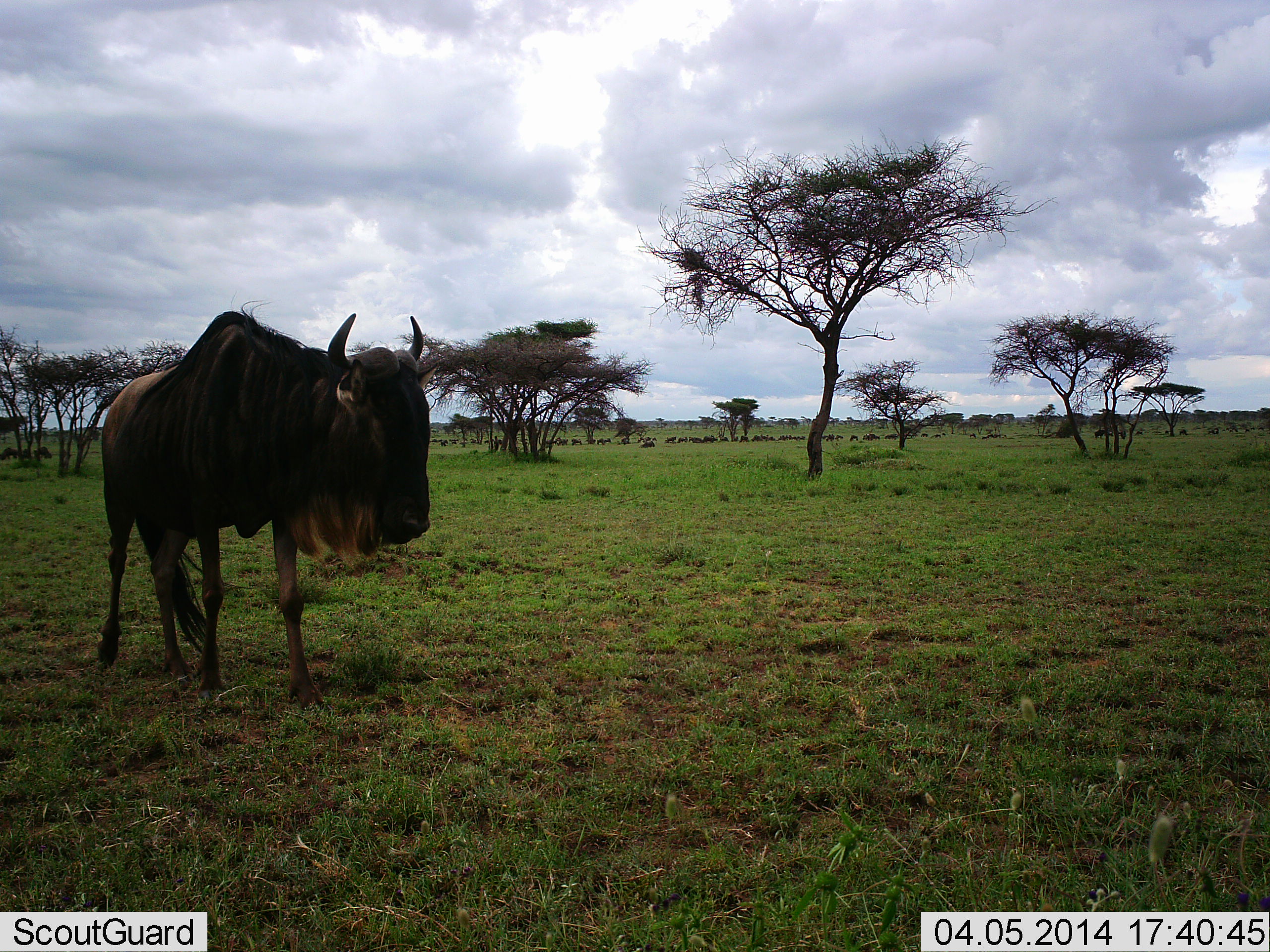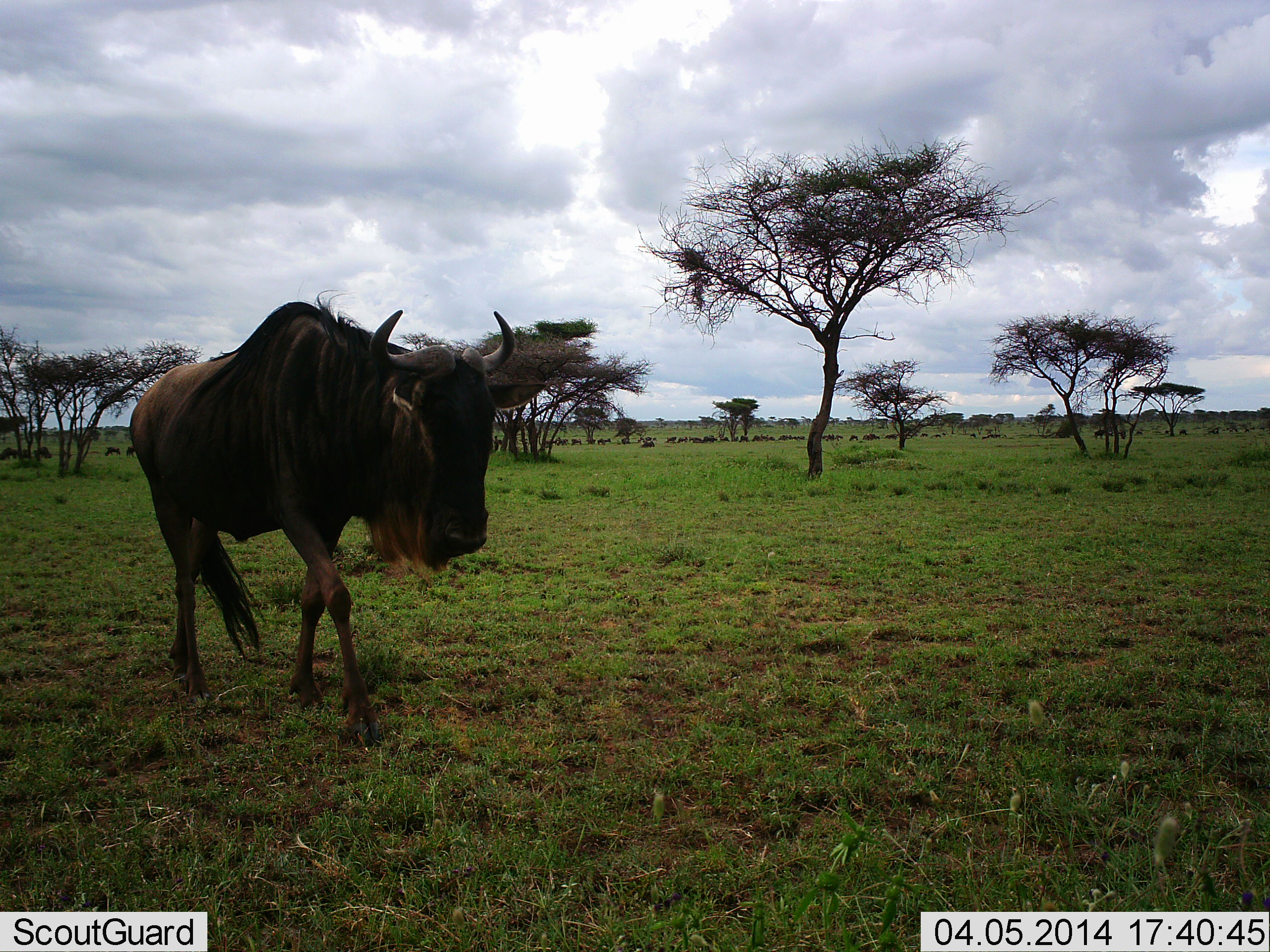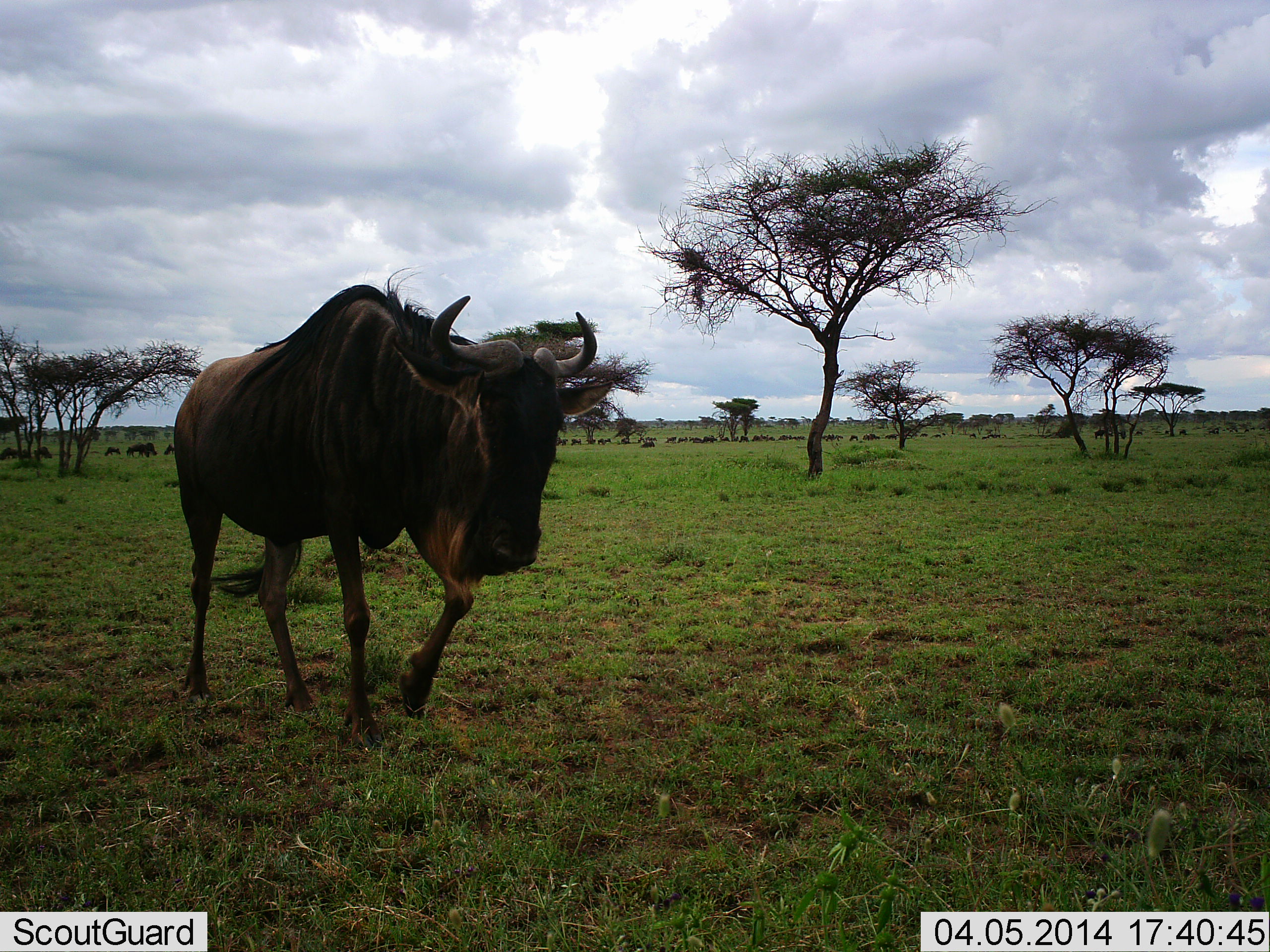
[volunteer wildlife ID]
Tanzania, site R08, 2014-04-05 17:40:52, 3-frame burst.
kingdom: Animalia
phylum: Chordata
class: Mammalia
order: Artiodactyla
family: Bovidae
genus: Connochaetes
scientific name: Connochaetes taurinus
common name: blue wildebeest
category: wildebeest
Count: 1.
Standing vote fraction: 0%.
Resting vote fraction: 10%.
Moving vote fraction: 100%.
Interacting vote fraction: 0%.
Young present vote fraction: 0%.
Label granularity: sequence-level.